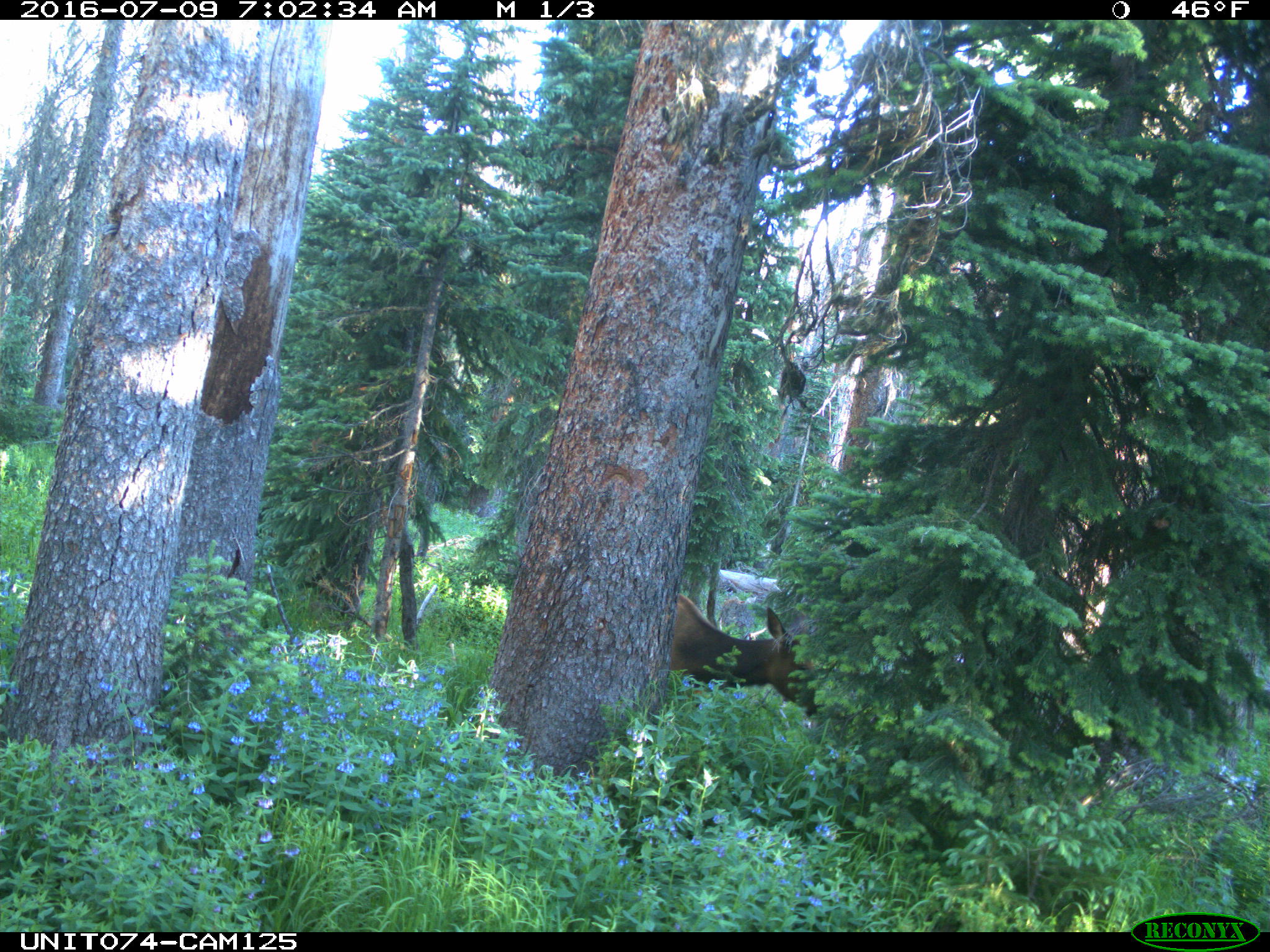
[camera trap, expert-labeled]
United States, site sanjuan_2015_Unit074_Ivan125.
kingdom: Animalia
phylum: Chordata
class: Mammalia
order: Artiodactyla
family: Cervidae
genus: Cervus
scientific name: Cervus elaphus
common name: red deer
Cervus elaphus (red deer).